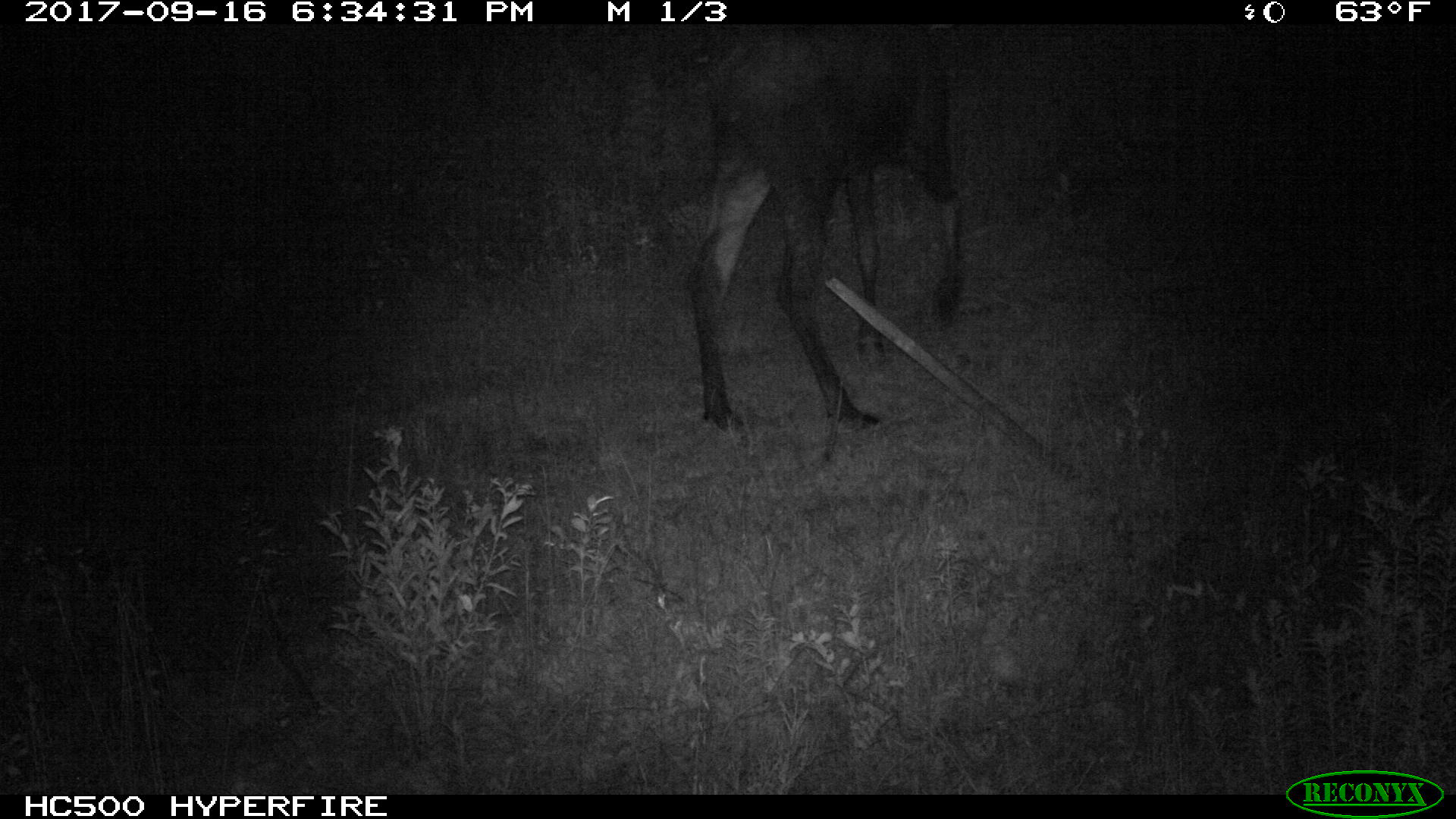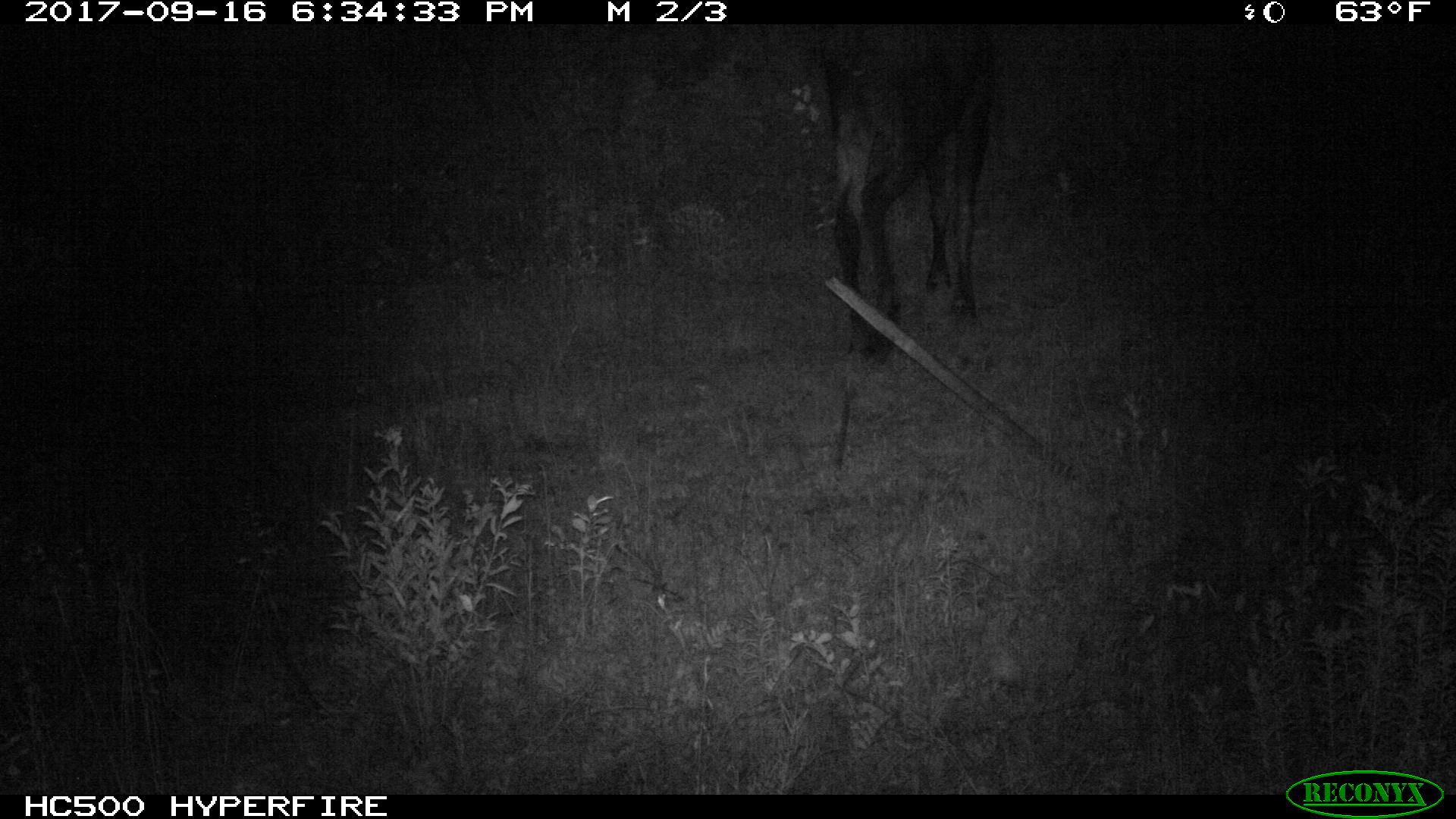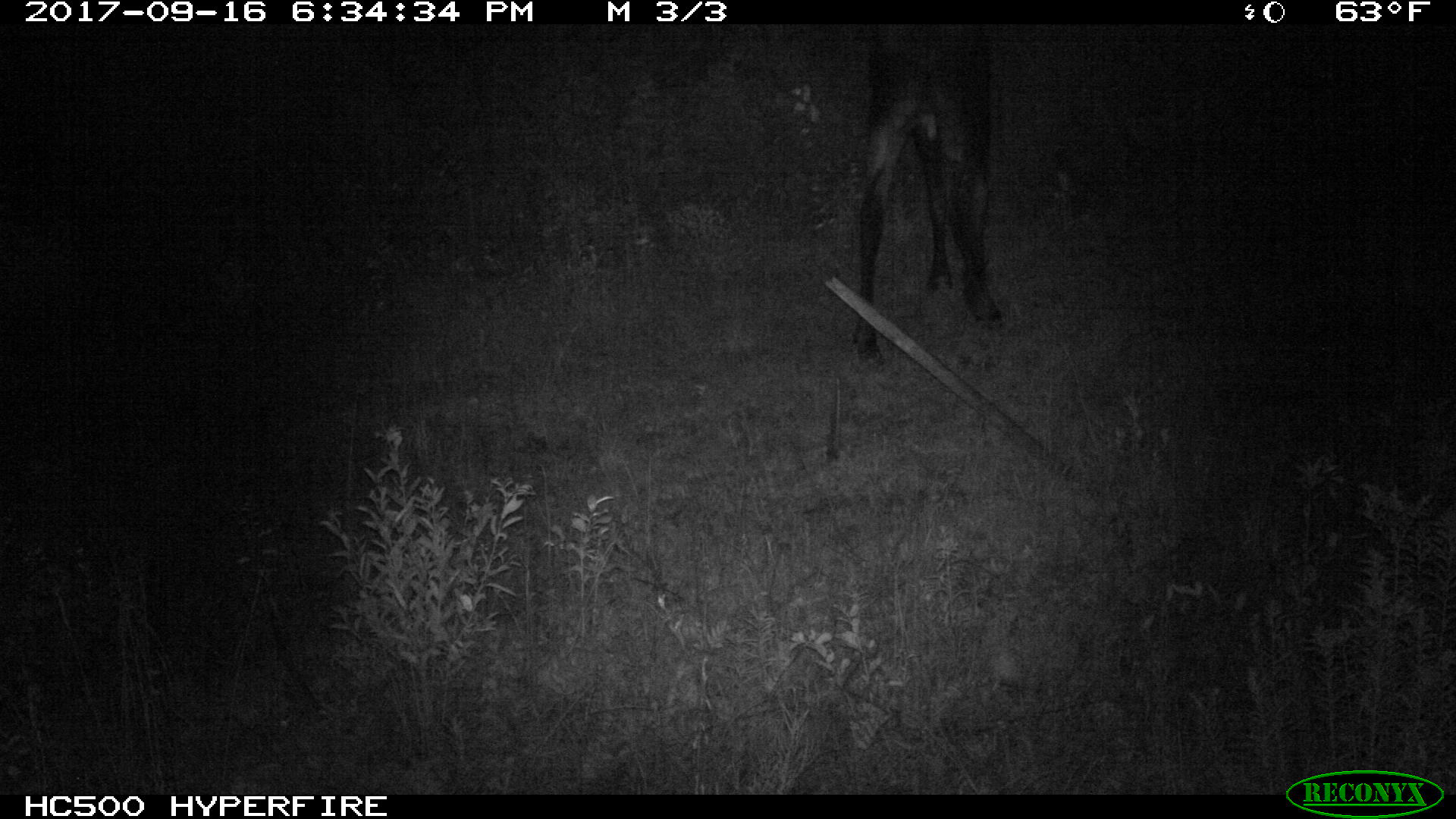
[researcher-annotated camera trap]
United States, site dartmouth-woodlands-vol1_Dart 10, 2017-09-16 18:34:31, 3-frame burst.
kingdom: Animalia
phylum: Chordata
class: Mammalia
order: Artiodactyla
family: Cervidae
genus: Alces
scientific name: Alces alces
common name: moose